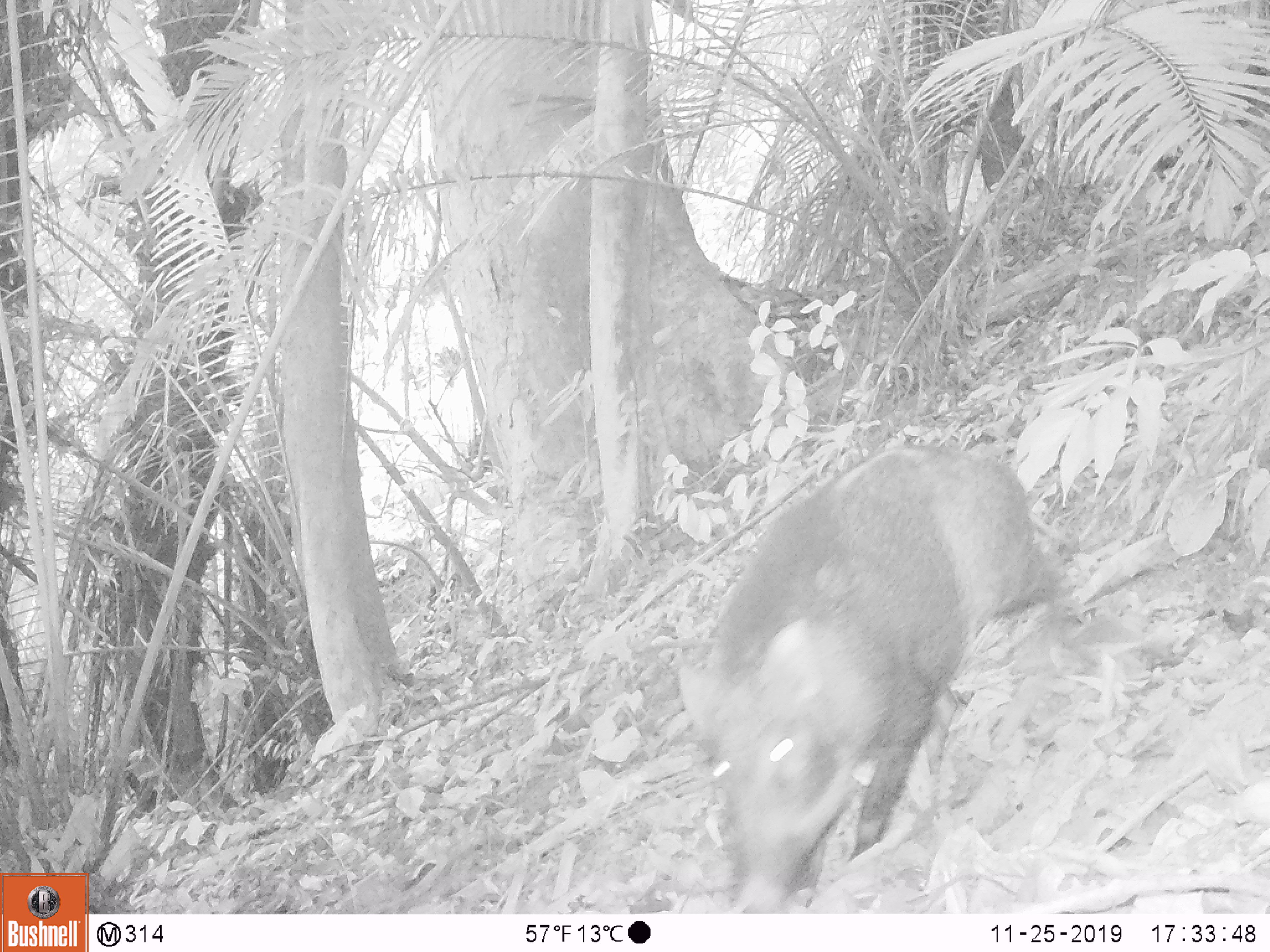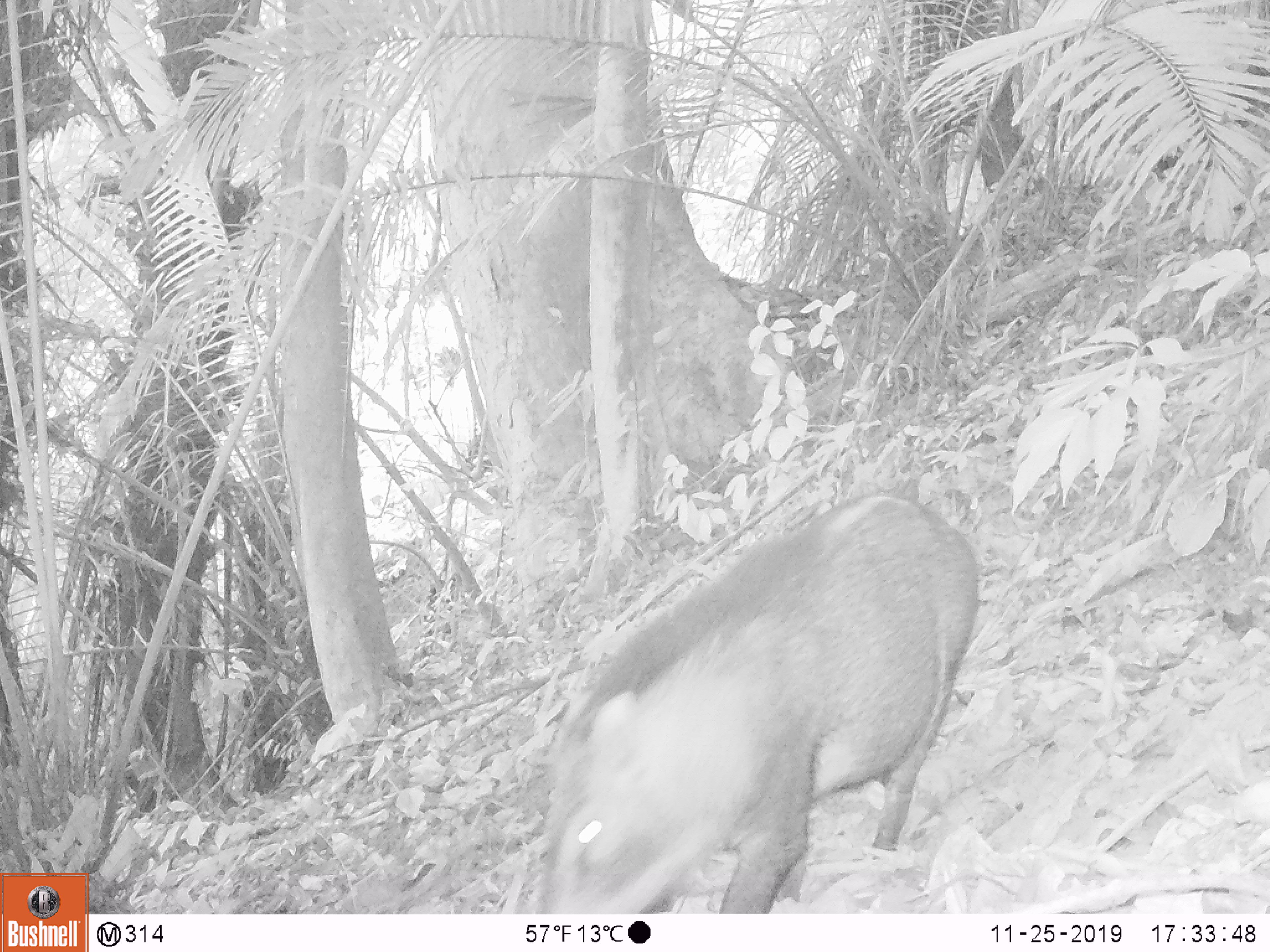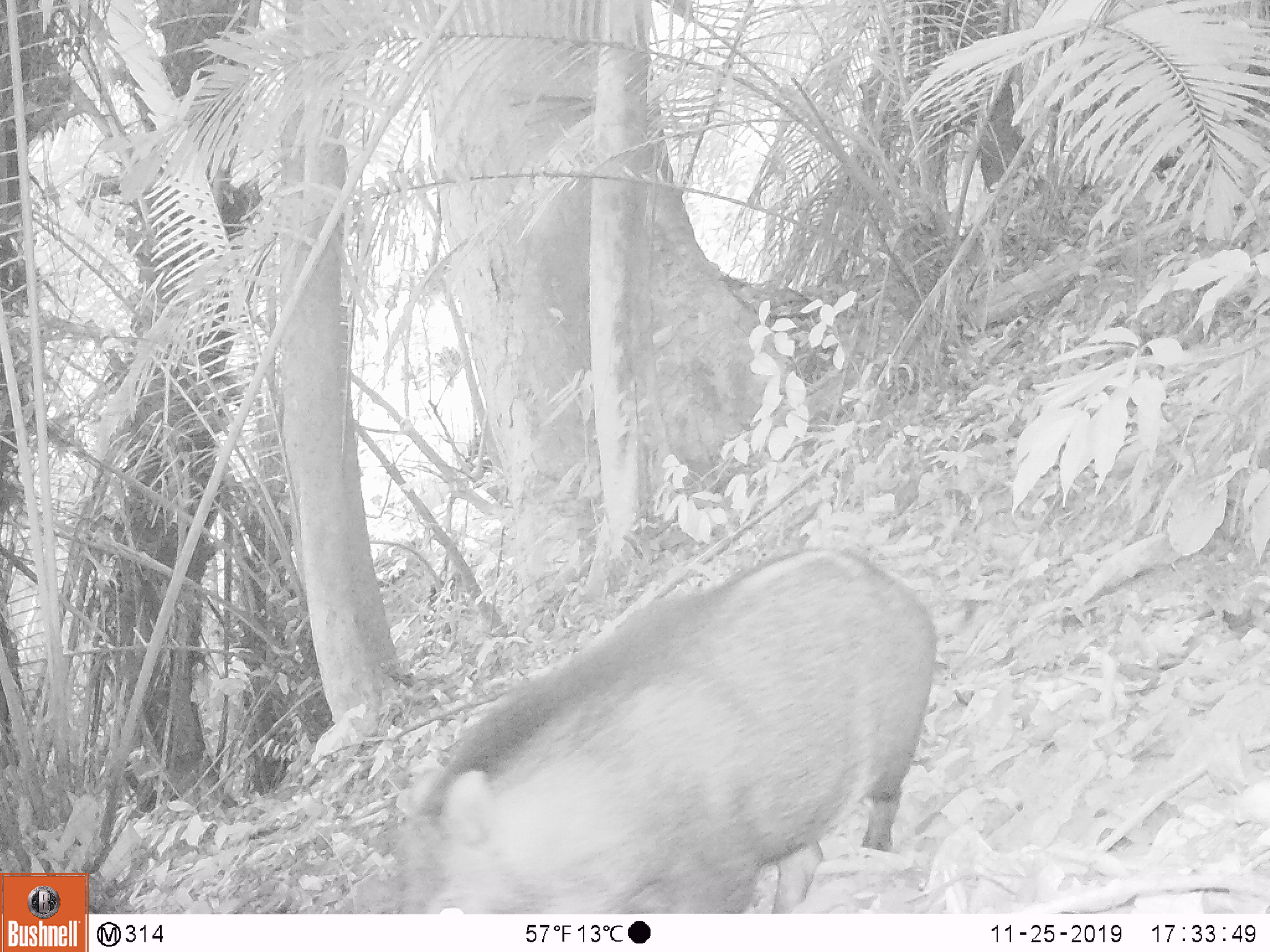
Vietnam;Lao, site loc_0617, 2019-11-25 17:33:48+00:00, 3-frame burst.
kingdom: Animalia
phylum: Chordata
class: Mammalia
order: Artiodactyla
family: Suidae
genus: Sus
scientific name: Sus scrofa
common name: eurasian wild pig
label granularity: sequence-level